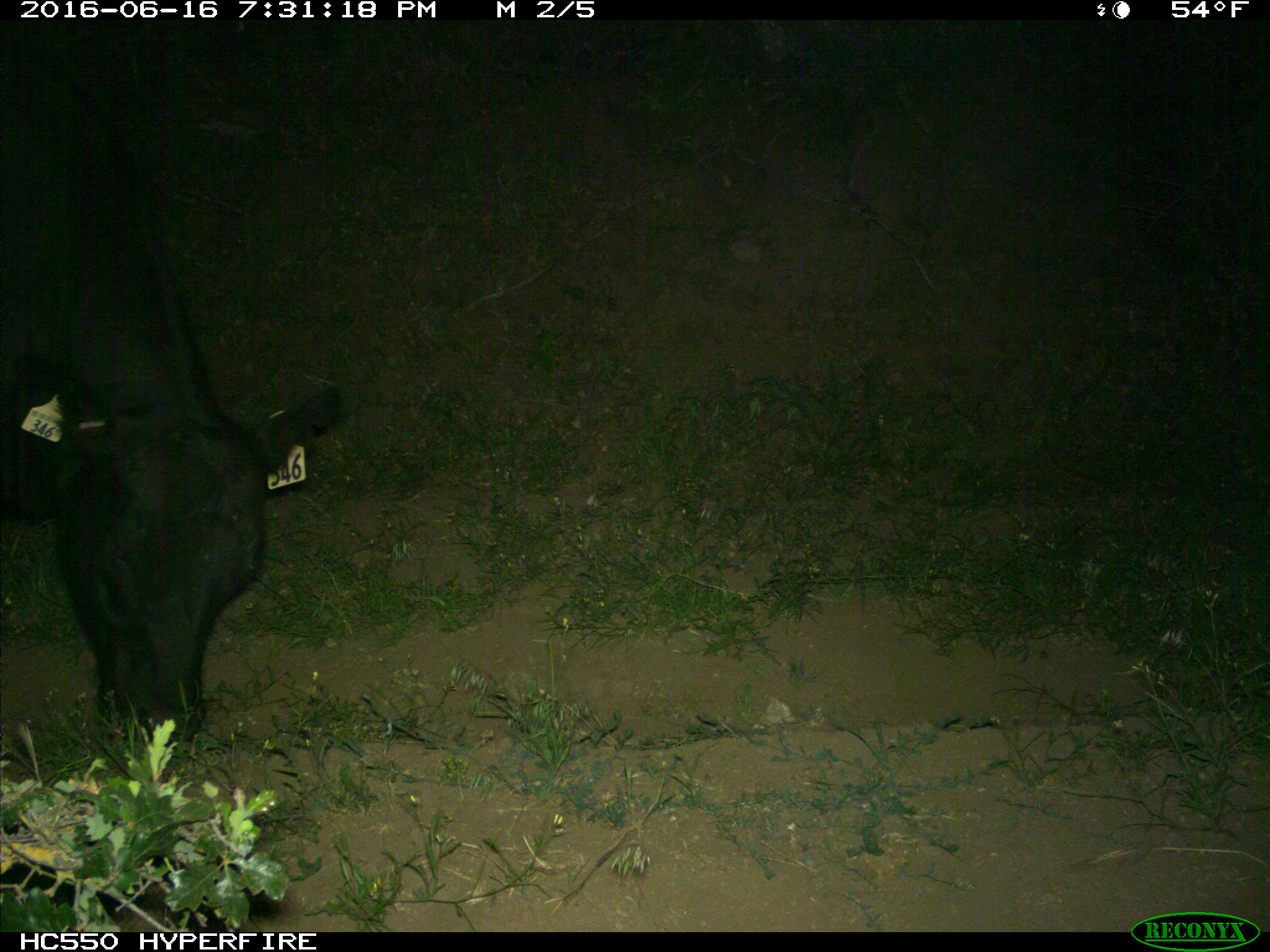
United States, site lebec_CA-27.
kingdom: Animalia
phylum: Chordata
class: Mammalia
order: Artiodactyla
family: Bovidae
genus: Bos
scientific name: Bos taurus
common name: domestic cow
Bos taurus (domestic cow).